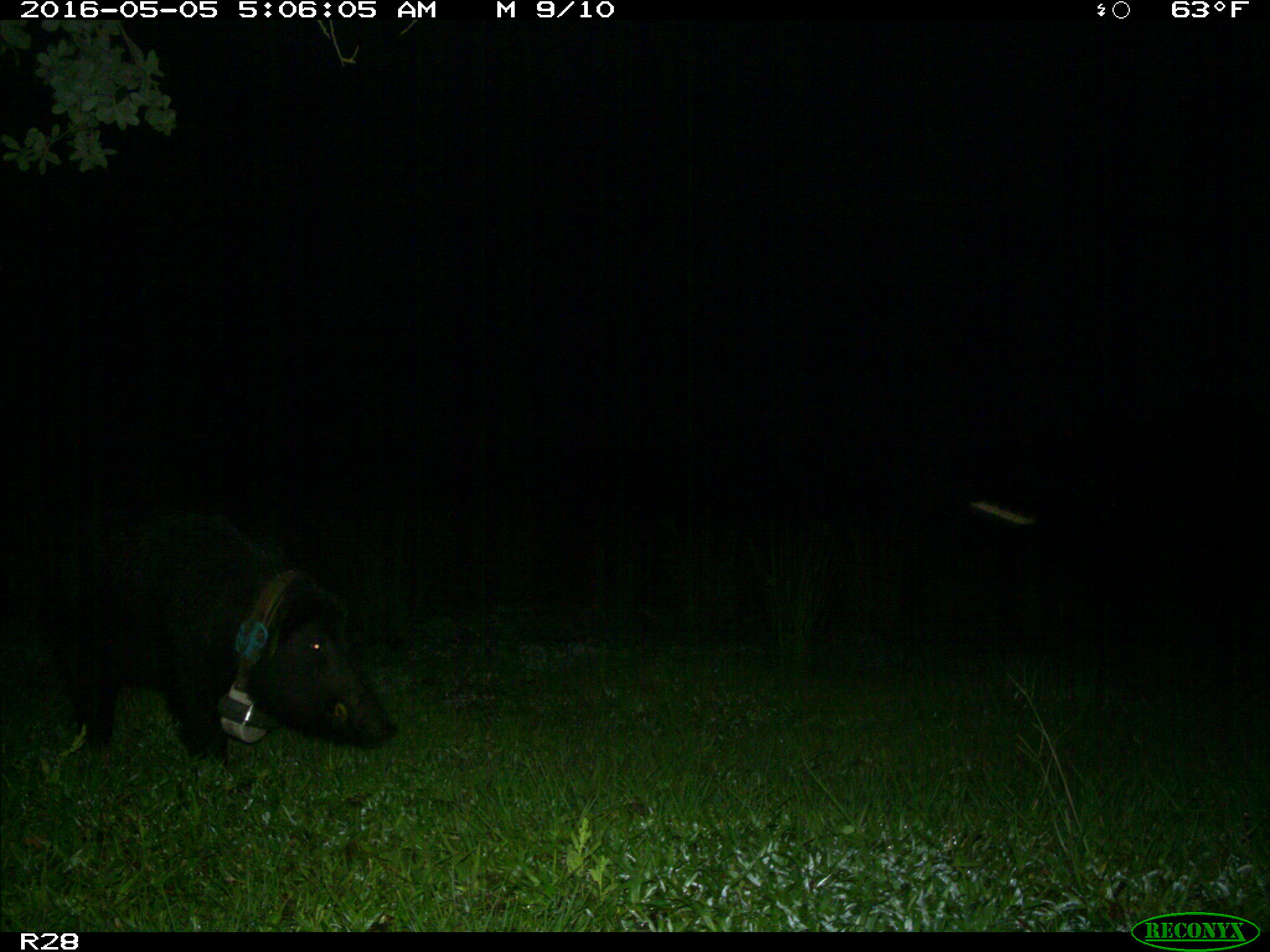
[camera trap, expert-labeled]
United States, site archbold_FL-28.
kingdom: Animalia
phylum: Chordata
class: Mammalia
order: Artiodactyla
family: Suidae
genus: Sus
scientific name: Sus scrofa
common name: wild boar